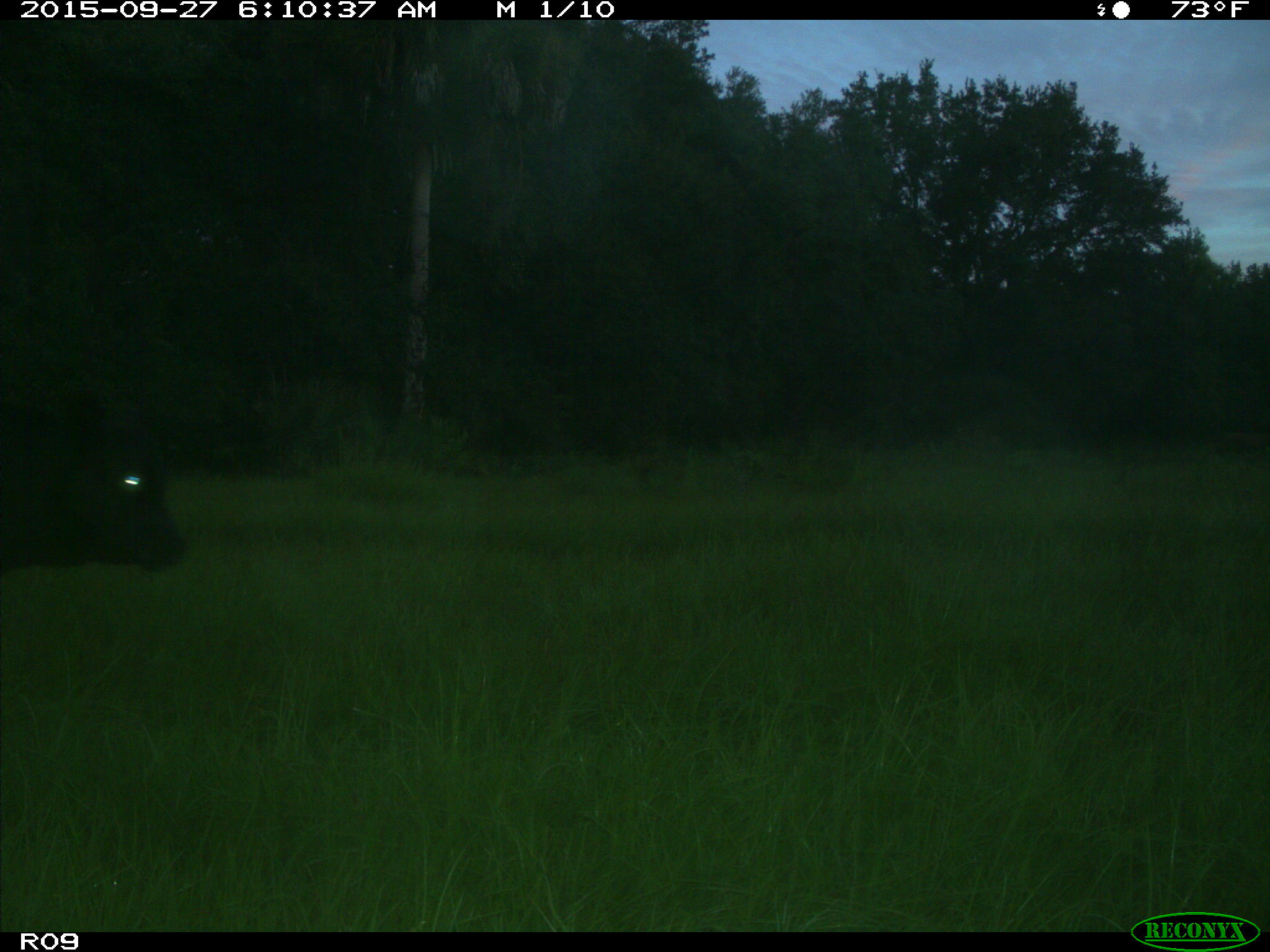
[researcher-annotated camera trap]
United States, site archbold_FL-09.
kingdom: Animalia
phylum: Chordata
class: Mammalia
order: Artiodactyla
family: Bovidae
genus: Bos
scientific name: Bos taurus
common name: domestic cow